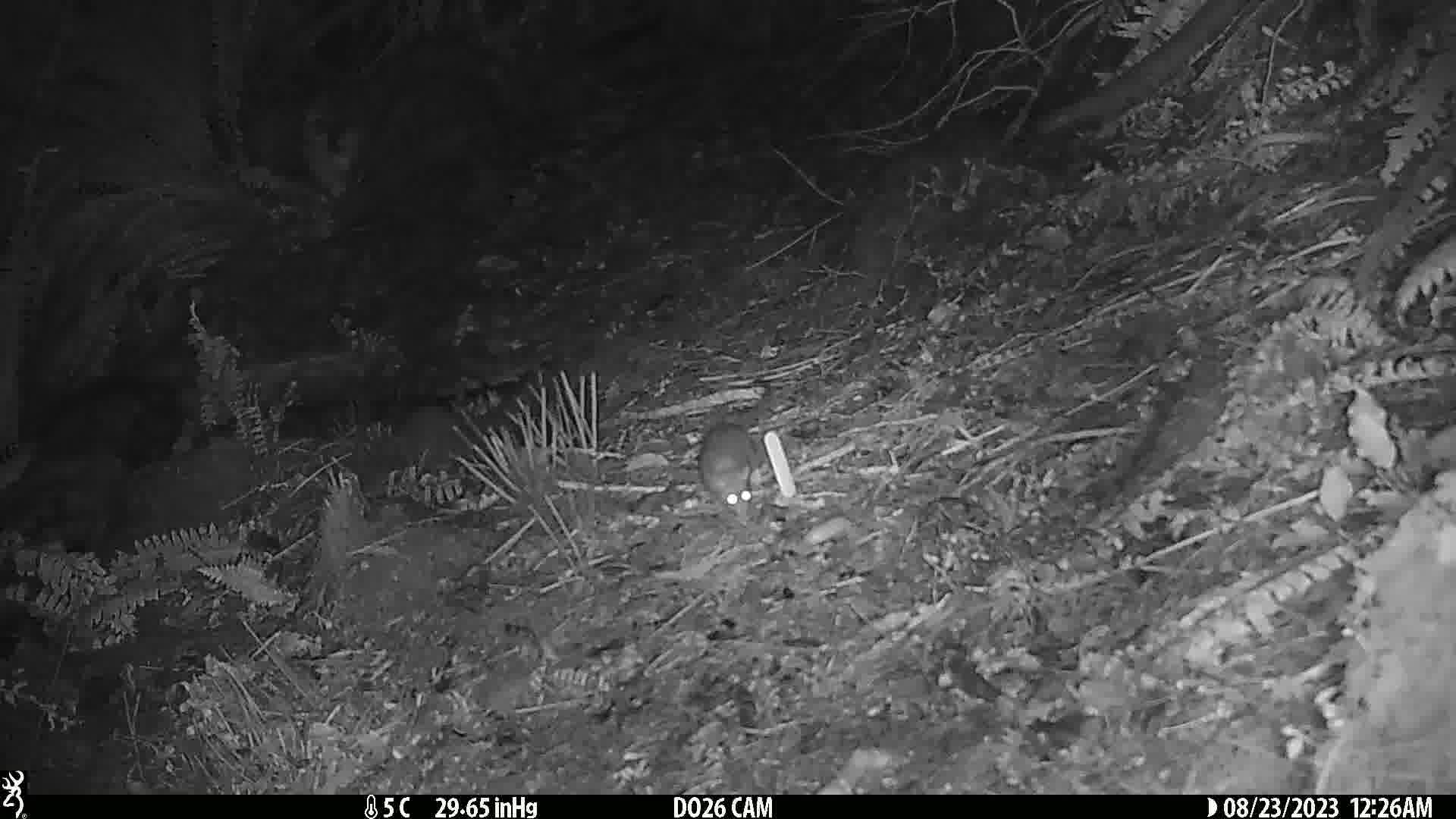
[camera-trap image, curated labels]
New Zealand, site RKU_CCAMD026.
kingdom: Animalia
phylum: Chordata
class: Mammalia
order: Rodentia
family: Muridae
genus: Rattus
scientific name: Rattus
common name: rat